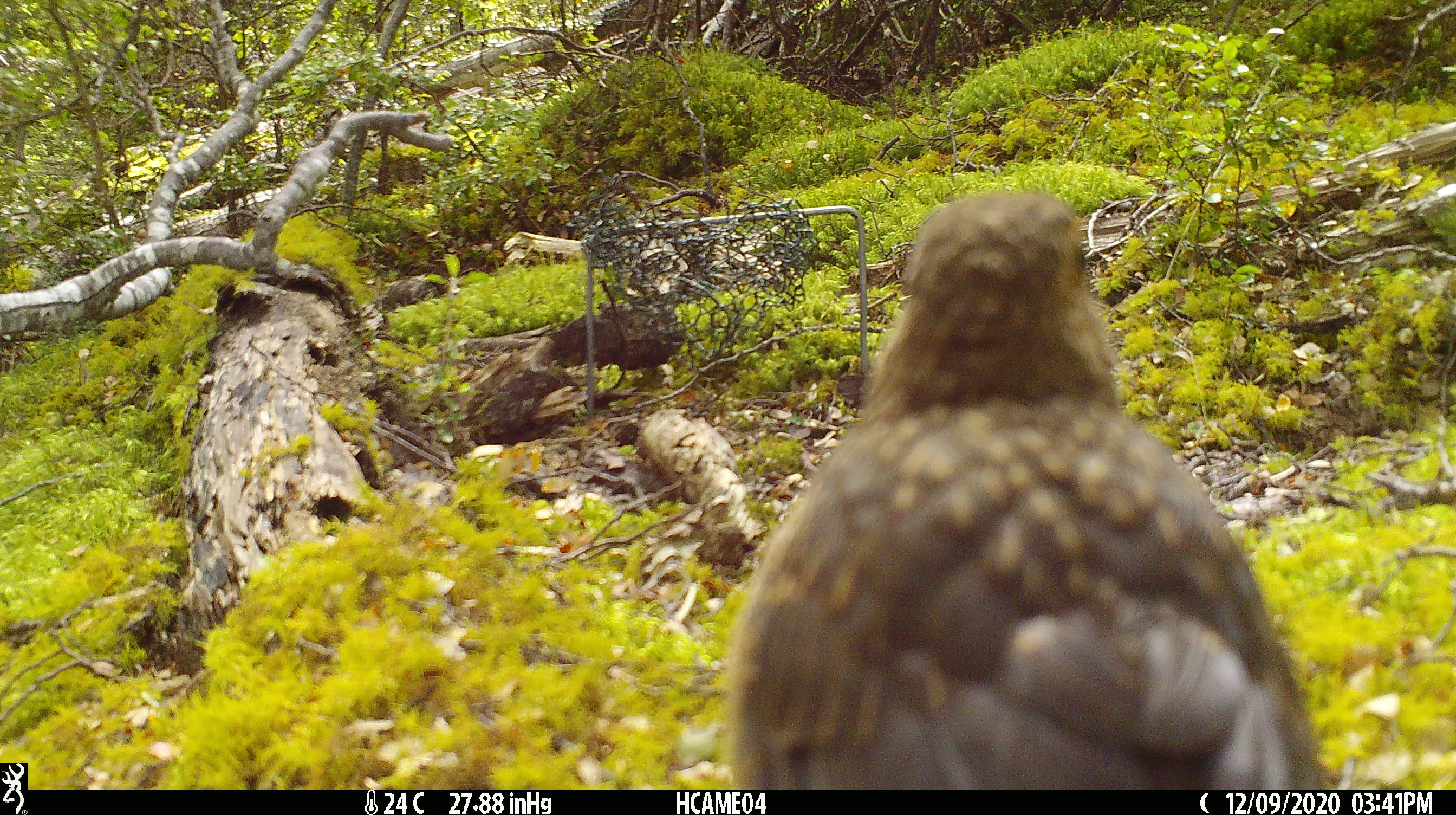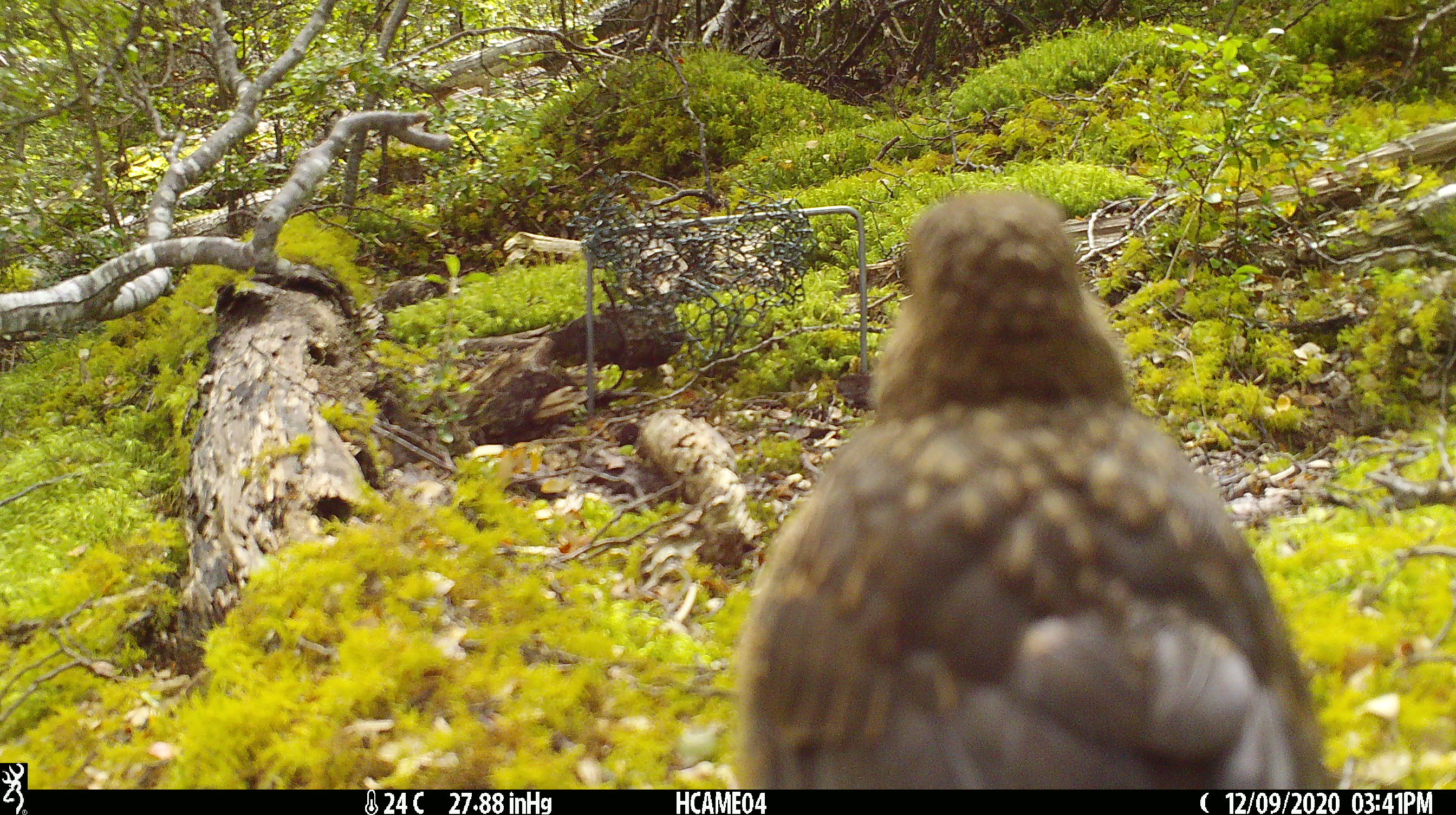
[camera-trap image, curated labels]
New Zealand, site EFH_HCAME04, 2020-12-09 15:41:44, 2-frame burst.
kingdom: Animalia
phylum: Chordata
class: Aves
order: Passeriformes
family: Turdidae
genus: Turdus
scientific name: Turdus merula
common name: eurasian blackbird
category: blackbird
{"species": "blackbird (eurasian blackbird) (Turdus merula)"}